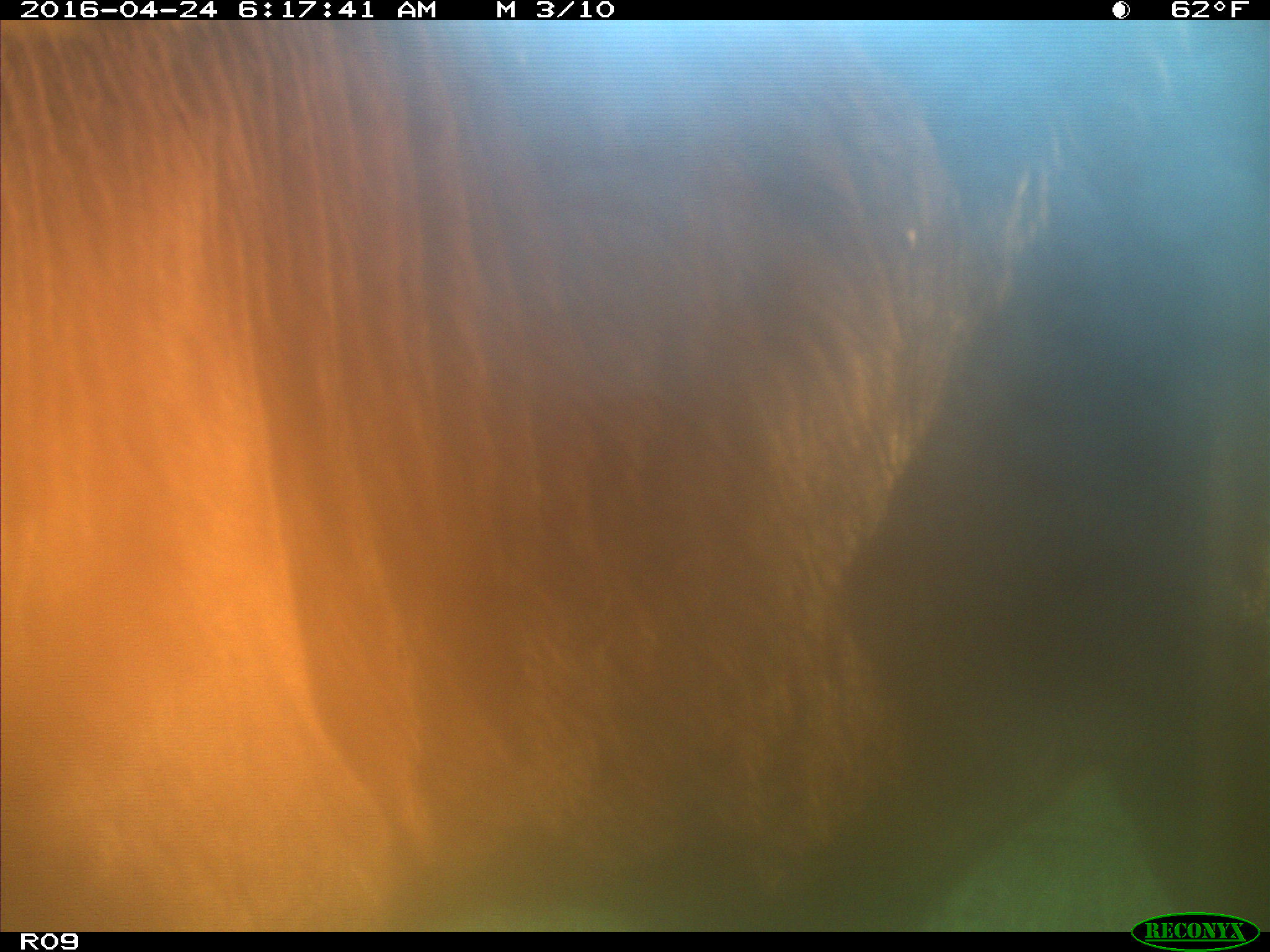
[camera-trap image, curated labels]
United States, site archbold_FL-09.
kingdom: Animalia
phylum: Chordata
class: Mammalia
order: Artiodactyla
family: Bovidae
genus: Bos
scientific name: Bos taurus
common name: domestic cow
Bos taurus (domestic cow).